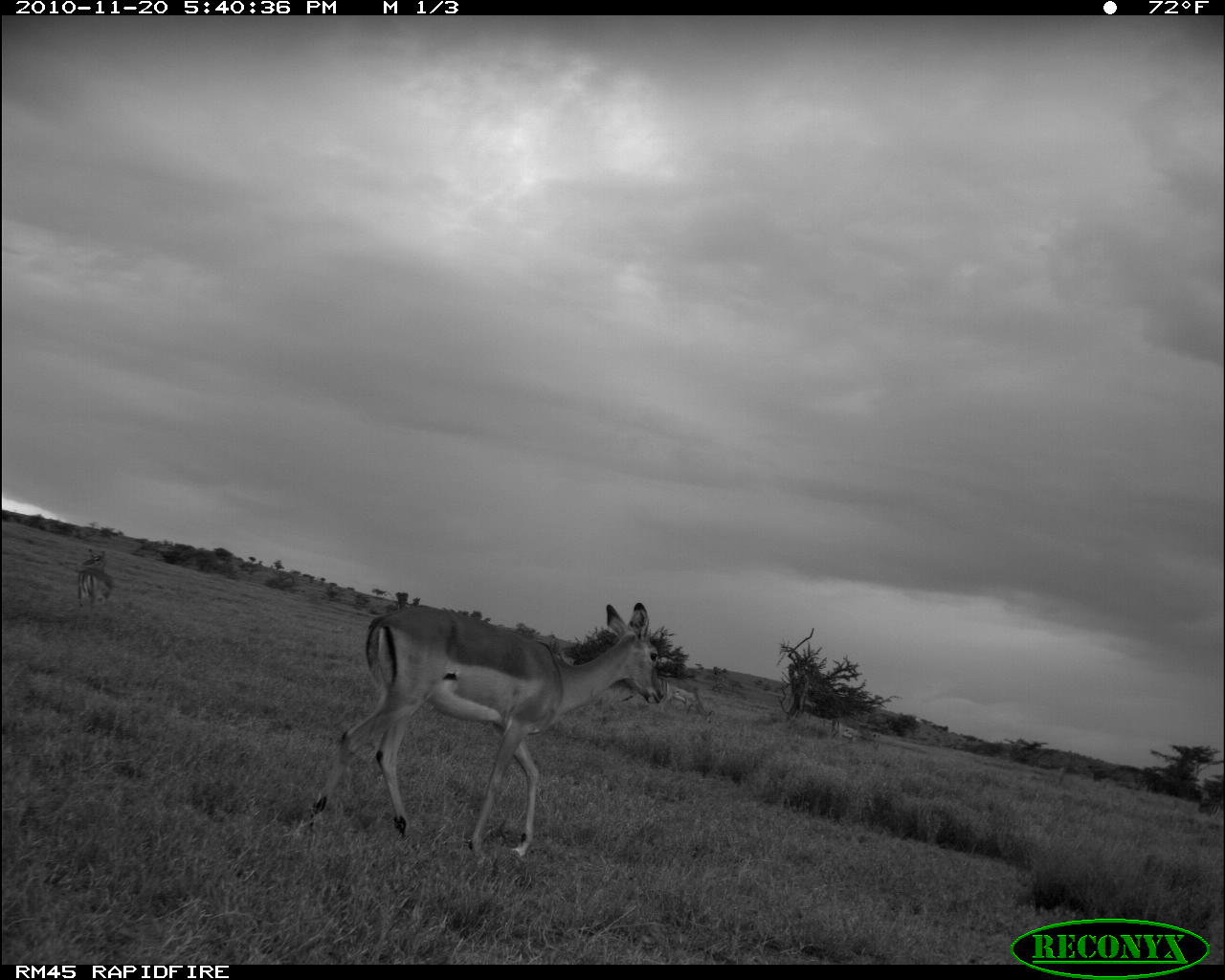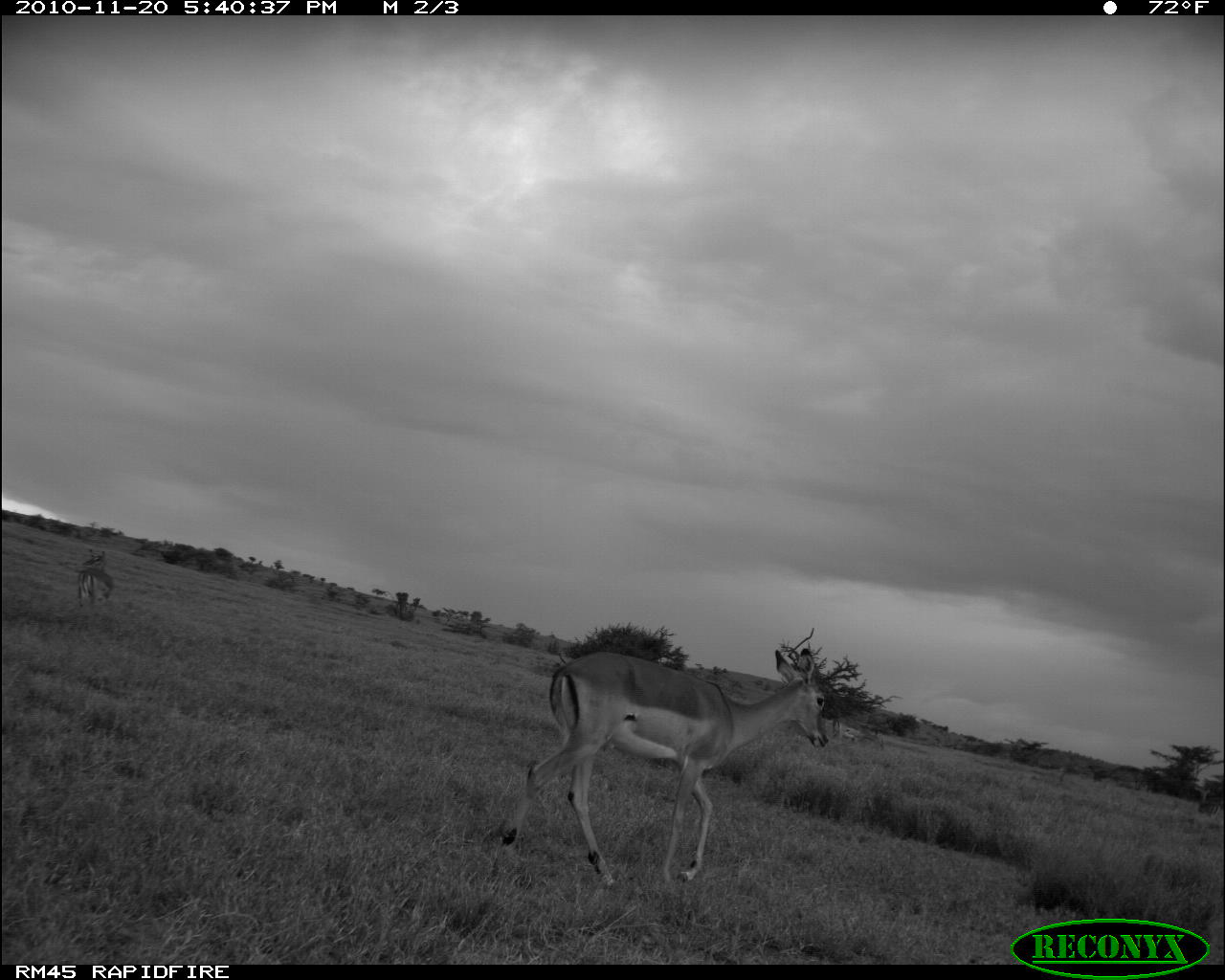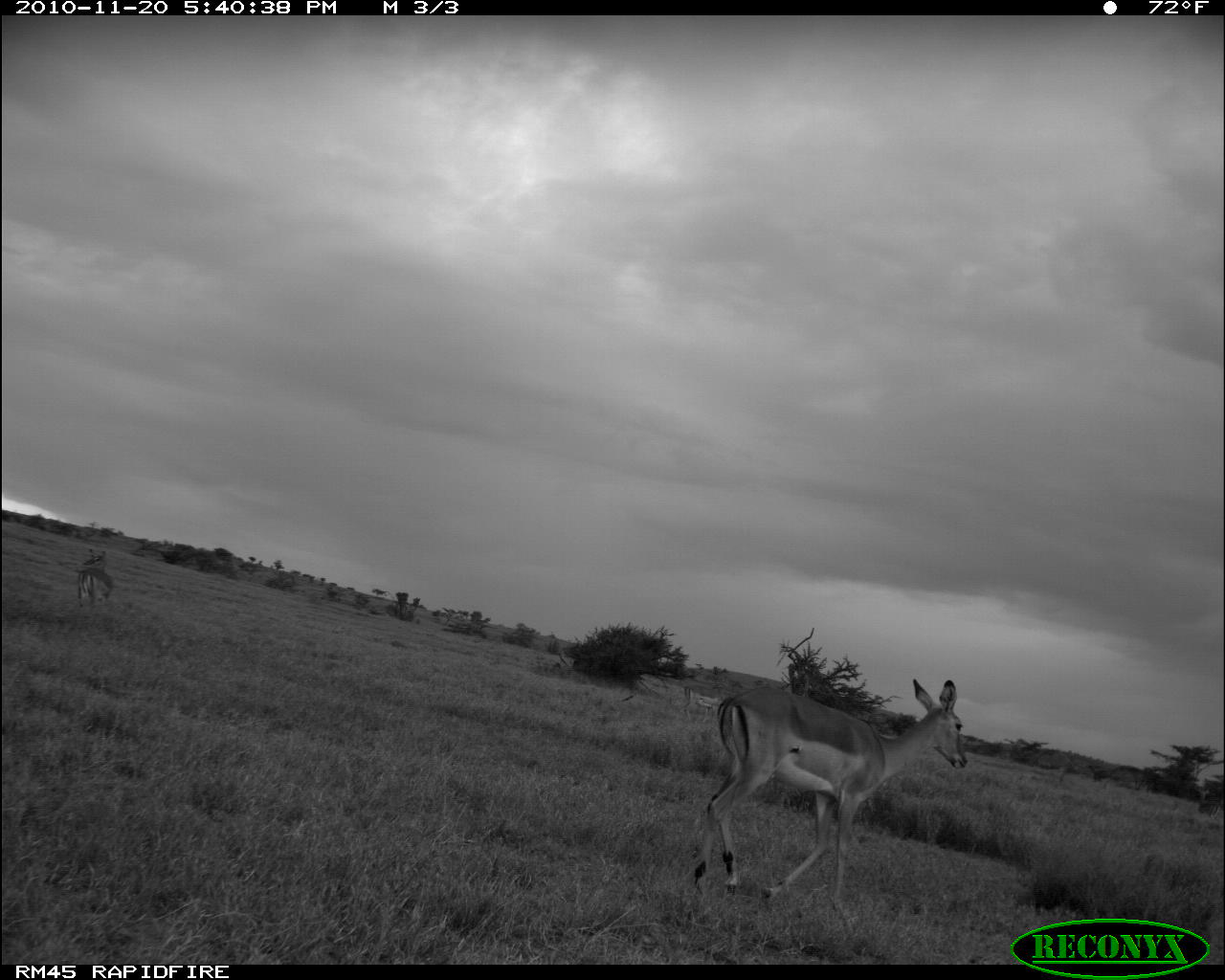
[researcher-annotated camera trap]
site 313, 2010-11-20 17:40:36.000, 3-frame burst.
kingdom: Animalia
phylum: Chordata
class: Mammalia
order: Artiodactyla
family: Bovidae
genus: Aepyceros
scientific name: Aepyceros melampus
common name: impala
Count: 5.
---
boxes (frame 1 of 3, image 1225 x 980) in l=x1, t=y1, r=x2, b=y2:
aepyceros melampus: l=308, t=600, r=665, b=858; l=657, t=676, r=716, b=724; l=77, t=548, r=114, b=608; l=1194, t=784, r=1221, b=819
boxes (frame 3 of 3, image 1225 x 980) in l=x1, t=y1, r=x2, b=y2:
aepyceros melampus: l=690, t=676, r=969, b=916; l=76, t=546, r=114, b=607; l=1195, t=784, r=1221, b=821